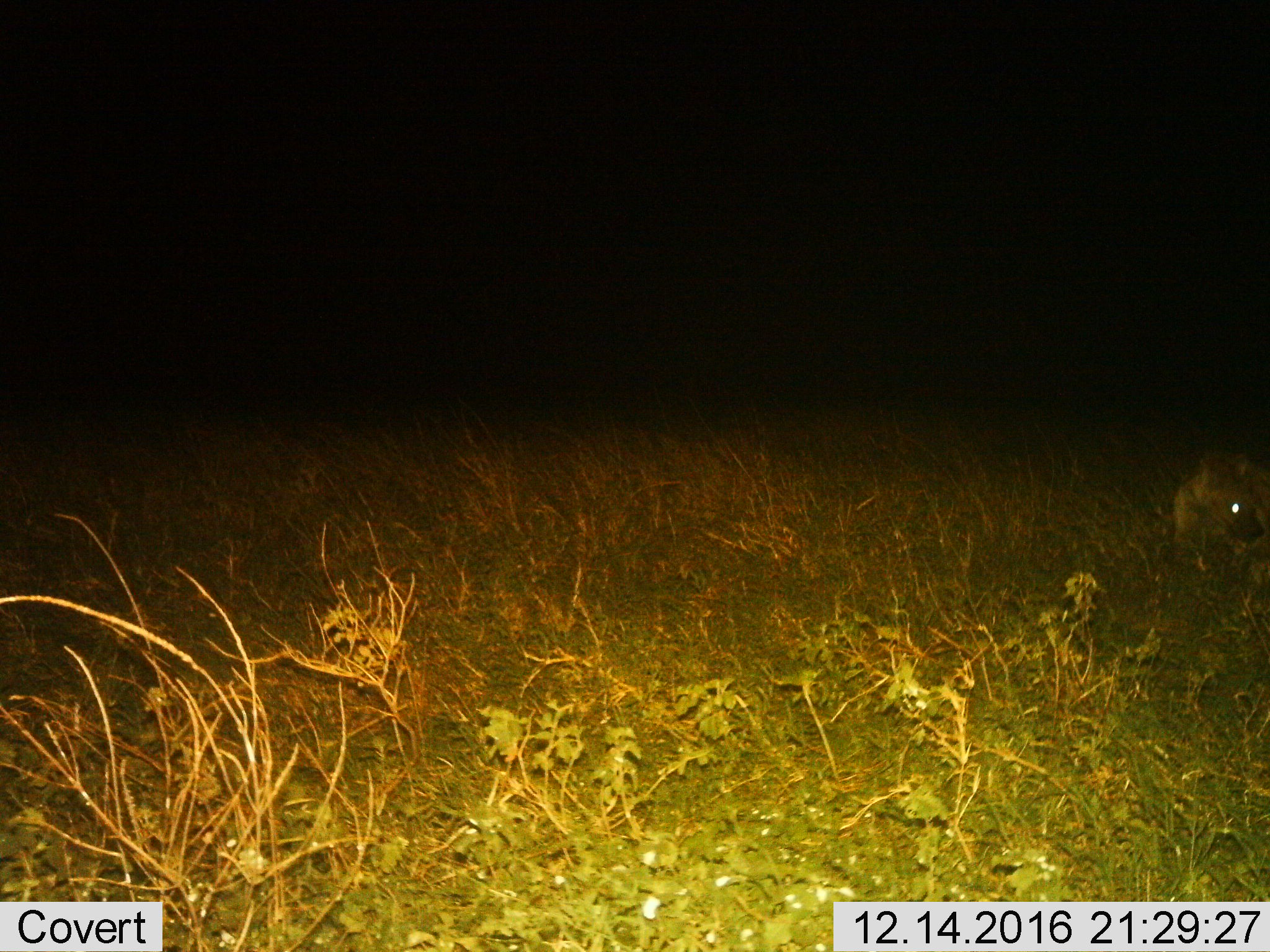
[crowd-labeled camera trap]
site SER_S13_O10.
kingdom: Animalia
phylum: Chordata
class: Mammalia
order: Carnivora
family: Hyaenidae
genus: Crocuta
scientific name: Crocuta crocuta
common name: spotted hyena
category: hyenaspotted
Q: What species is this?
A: Hyenaspotted (spotted hyena) (Crocuta crocuta).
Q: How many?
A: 1.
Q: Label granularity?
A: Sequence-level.